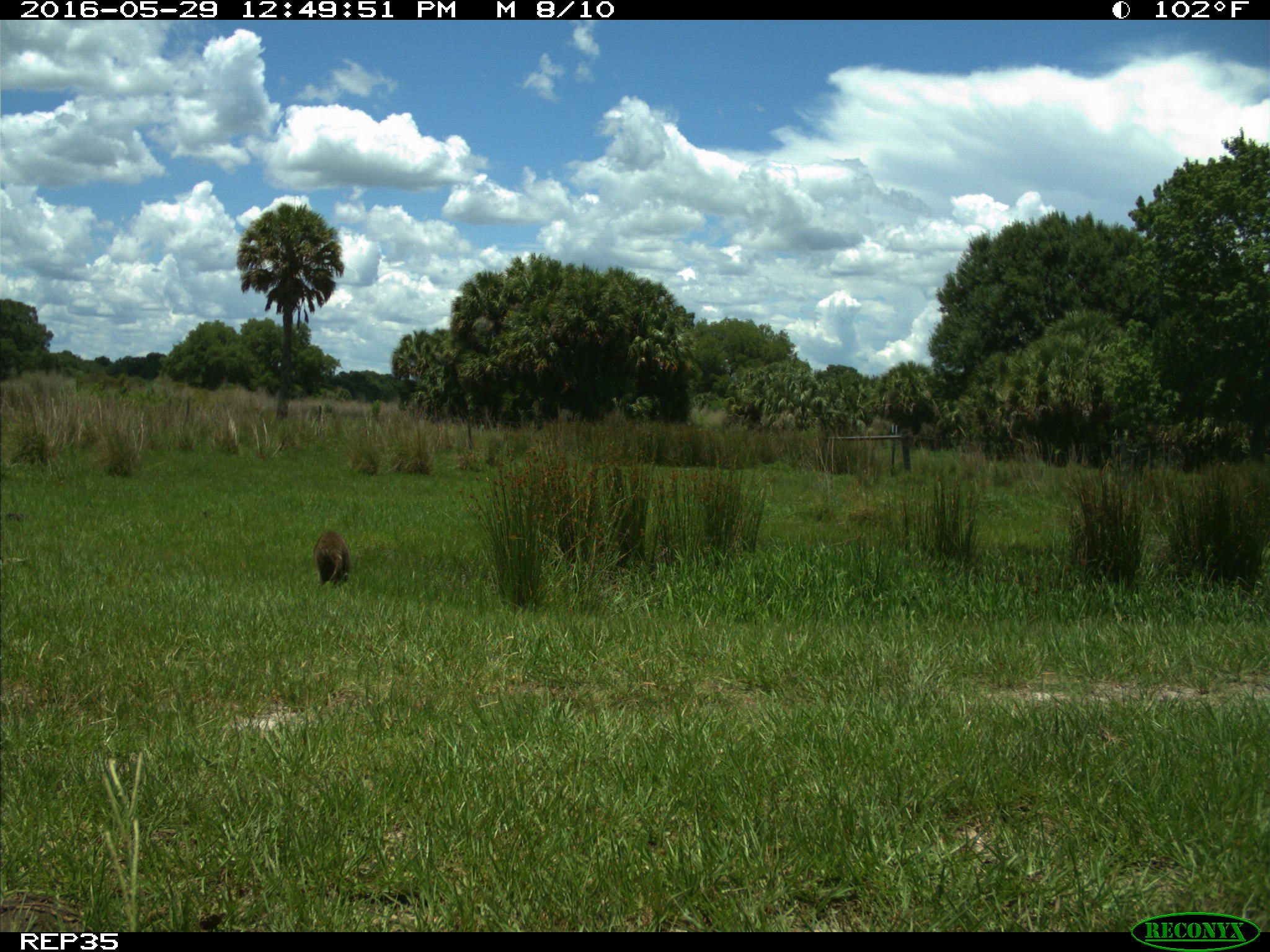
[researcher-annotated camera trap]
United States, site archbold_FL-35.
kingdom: Animalia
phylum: Chordata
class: Mammalia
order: Carnivora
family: Procyonidae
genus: Procyon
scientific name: Procyon lotor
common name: common raccoon